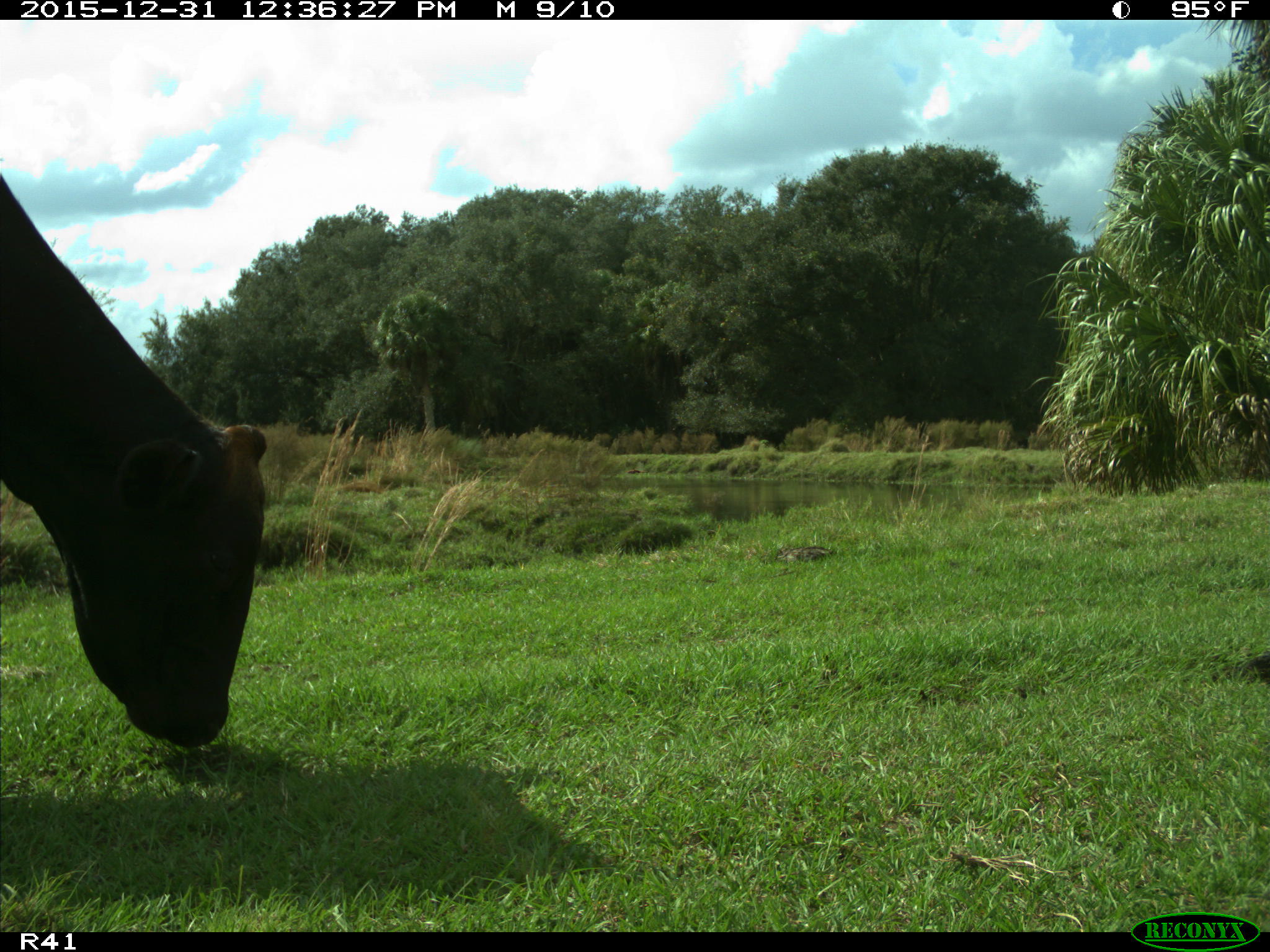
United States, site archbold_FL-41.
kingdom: Animalia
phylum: Chordata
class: Mammalia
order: Artiodactyla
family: Bovidae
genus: Bos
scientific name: Bos taurus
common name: domestic cow